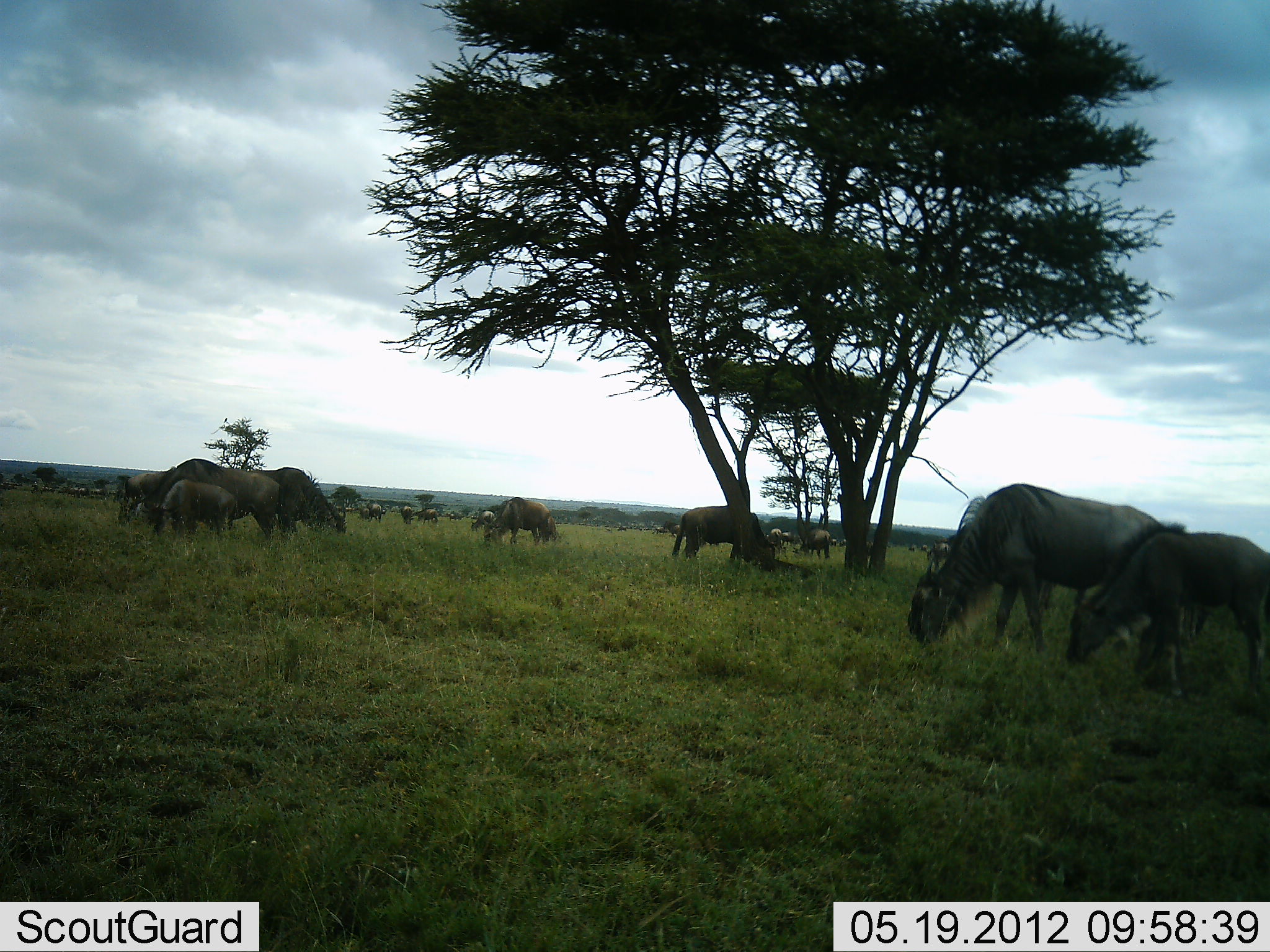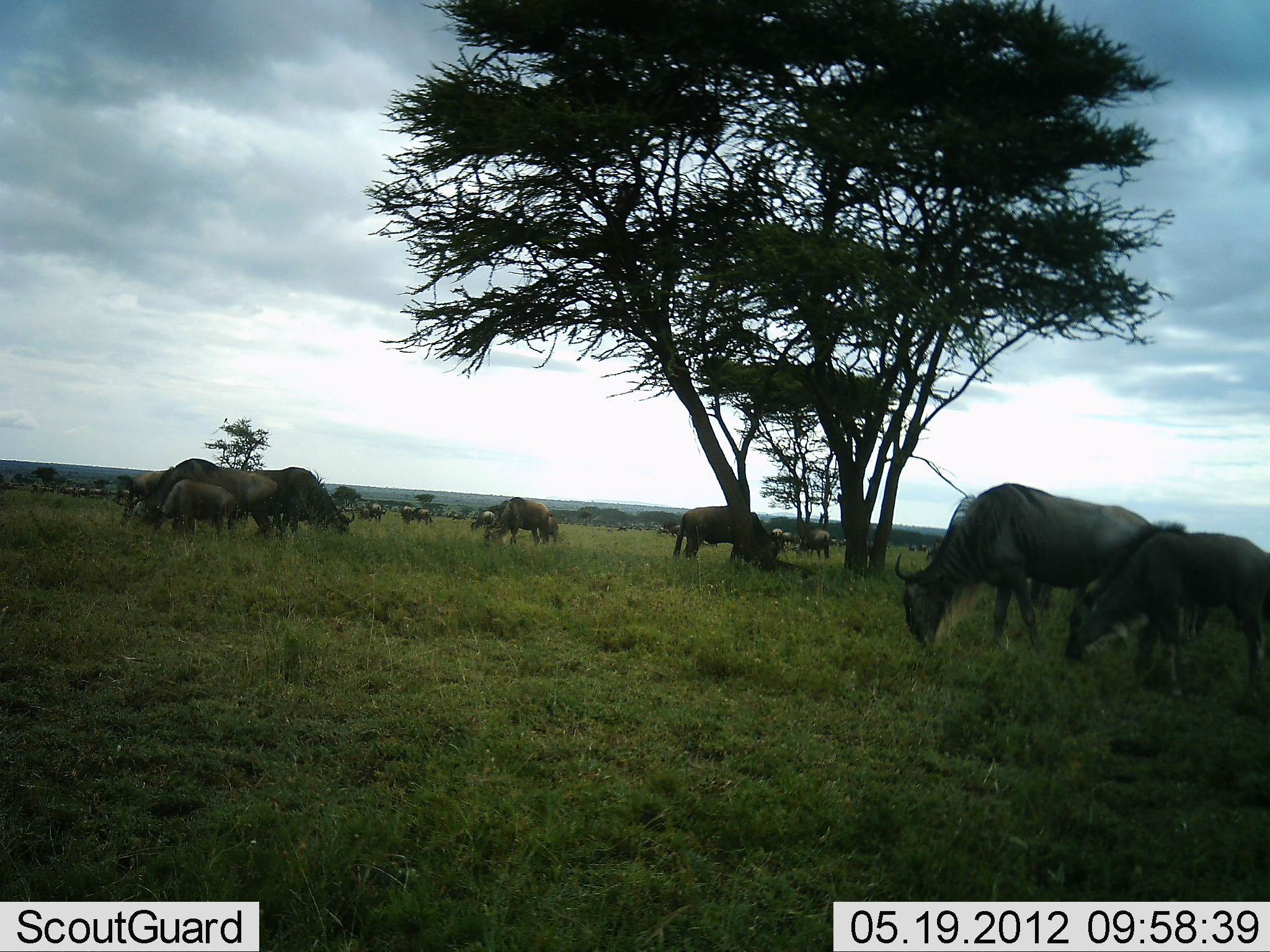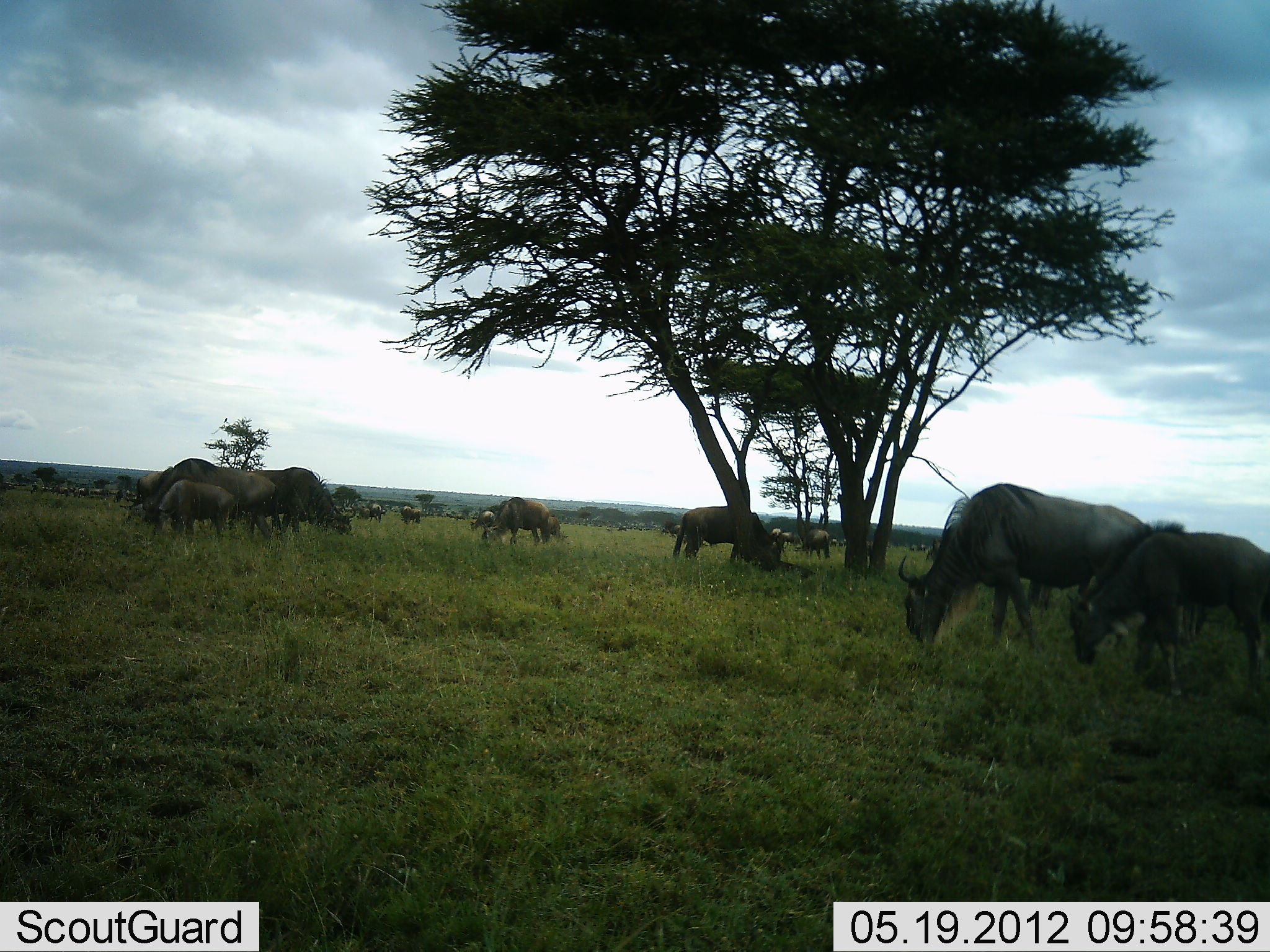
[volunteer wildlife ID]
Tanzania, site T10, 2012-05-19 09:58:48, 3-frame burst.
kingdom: Animalia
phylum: Chordata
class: Mammalia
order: Artiodactyla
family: Bovidae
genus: Connochaetes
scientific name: Connochaetes taurinus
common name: blue wildebeest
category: wildebeest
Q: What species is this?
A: Wildebeest (blue wildebeest) (Connochaetes taurinus).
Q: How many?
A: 11-50.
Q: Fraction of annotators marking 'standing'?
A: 30%.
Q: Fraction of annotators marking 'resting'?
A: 10%.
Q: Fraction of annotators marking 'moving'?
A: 40%.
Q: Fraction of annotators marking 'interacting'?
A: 10%.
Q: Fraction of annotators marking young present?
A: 70%.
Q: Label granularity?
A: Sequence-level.